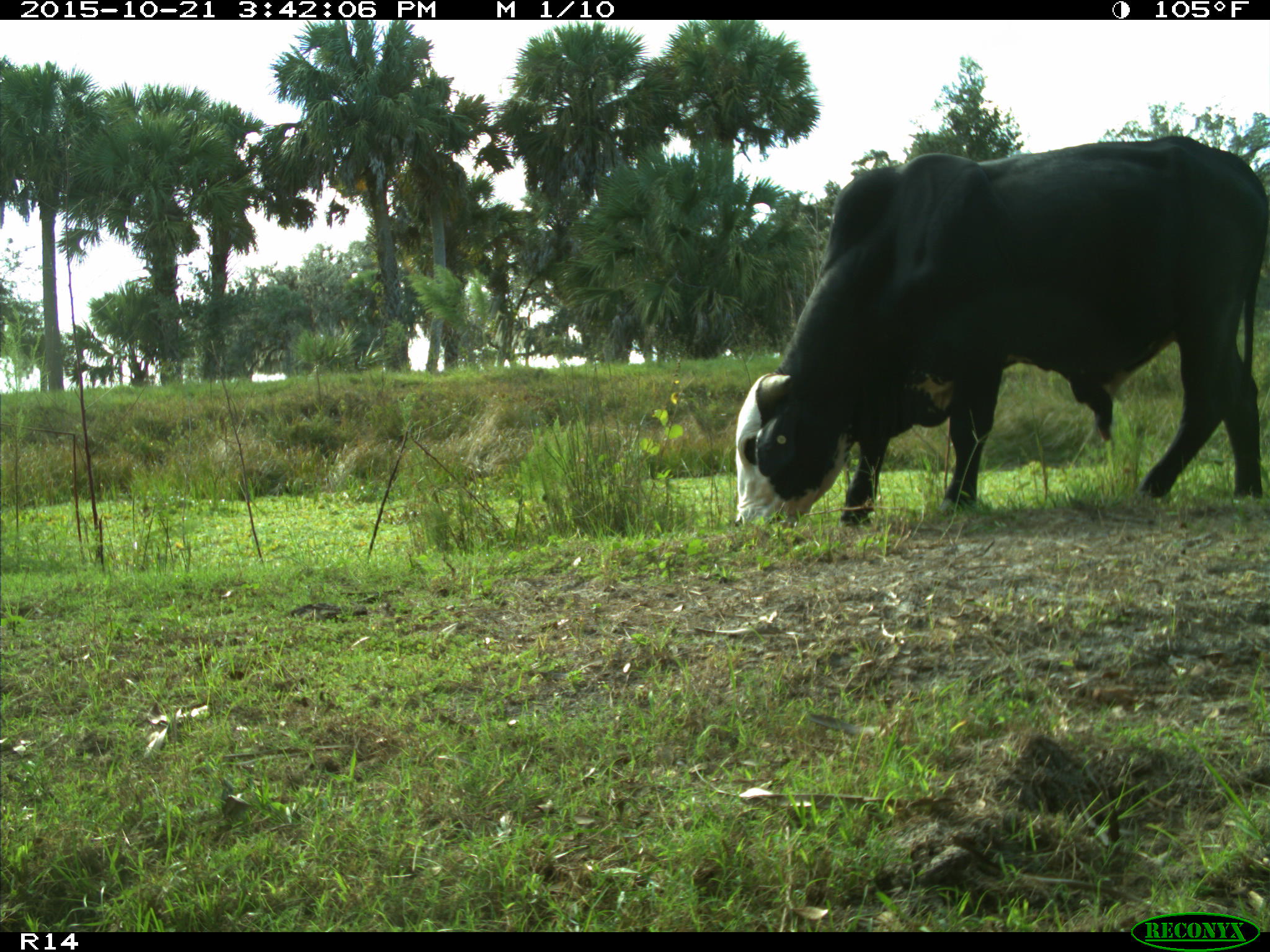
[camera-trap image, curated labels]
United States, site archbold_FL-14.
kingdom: Animalia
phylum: Chordata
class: Mammalia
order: Artiodactyla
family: Bovidae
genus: Bos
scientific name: Bos taurus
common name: domestic cow